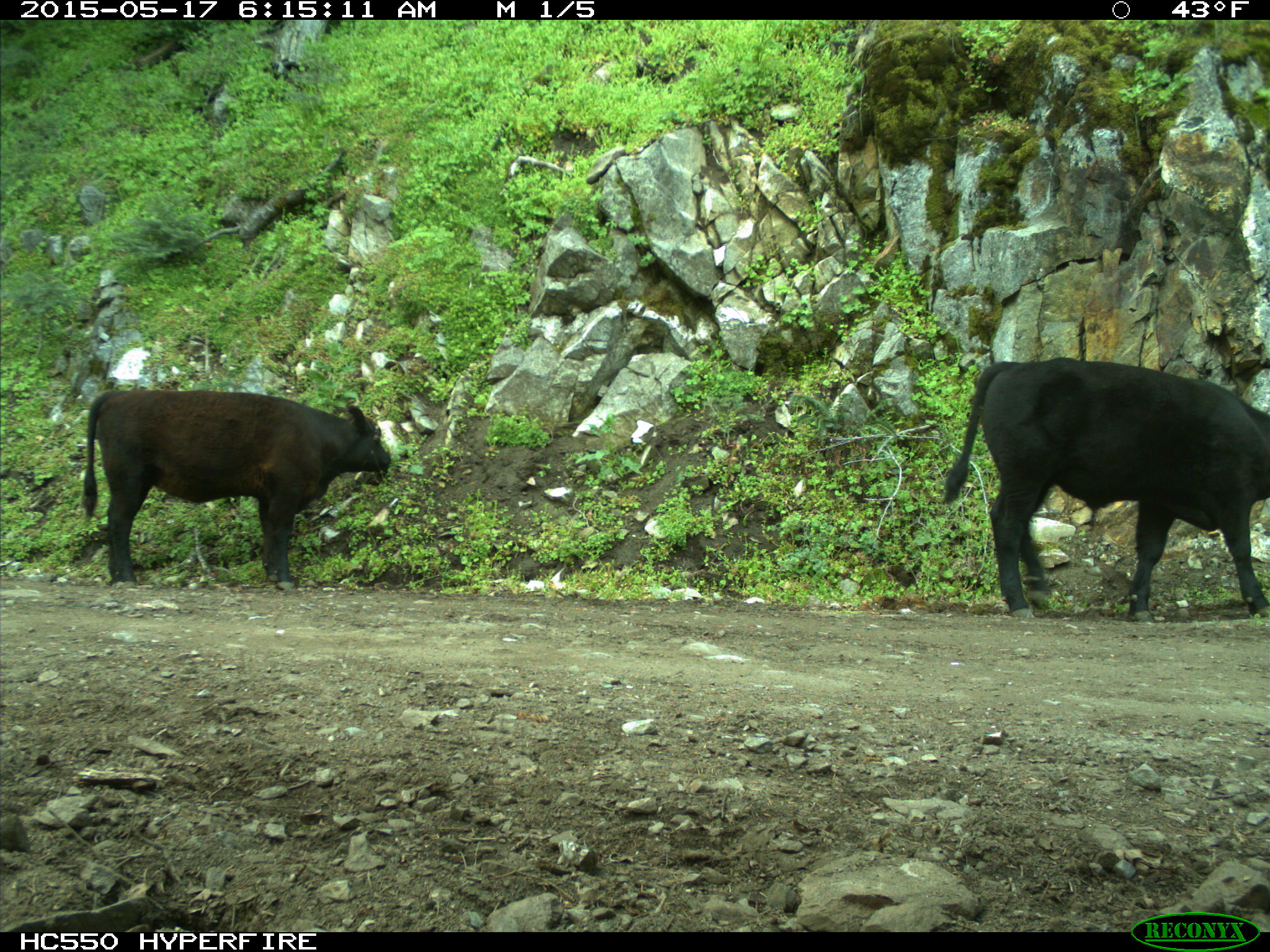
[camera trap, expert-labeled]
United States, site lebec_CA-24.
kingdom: Animalia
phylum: Chordata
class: Mammalia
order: Artiodactyla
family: Bovidae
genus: Bos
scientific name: Bos taurus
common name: domestic cow